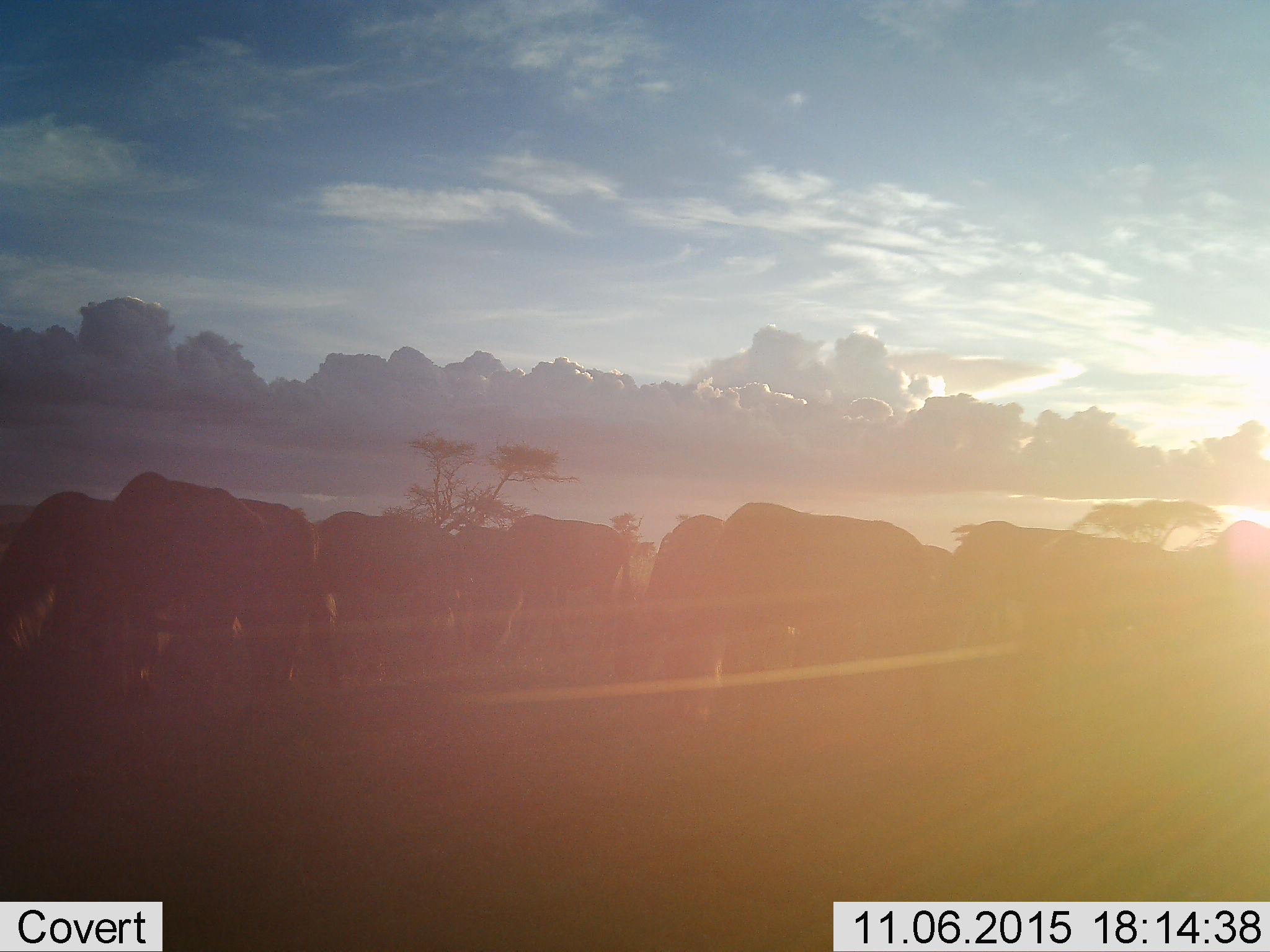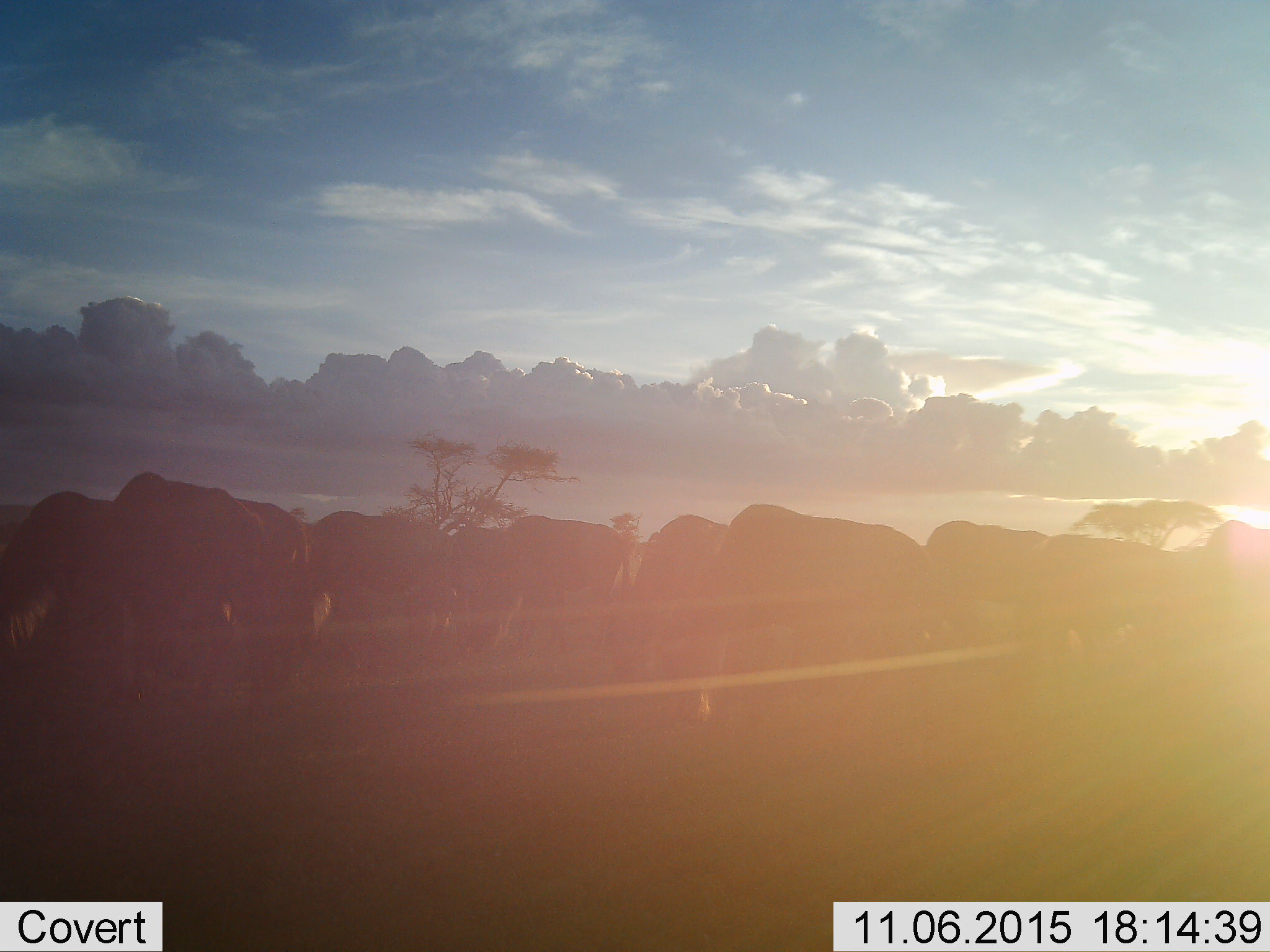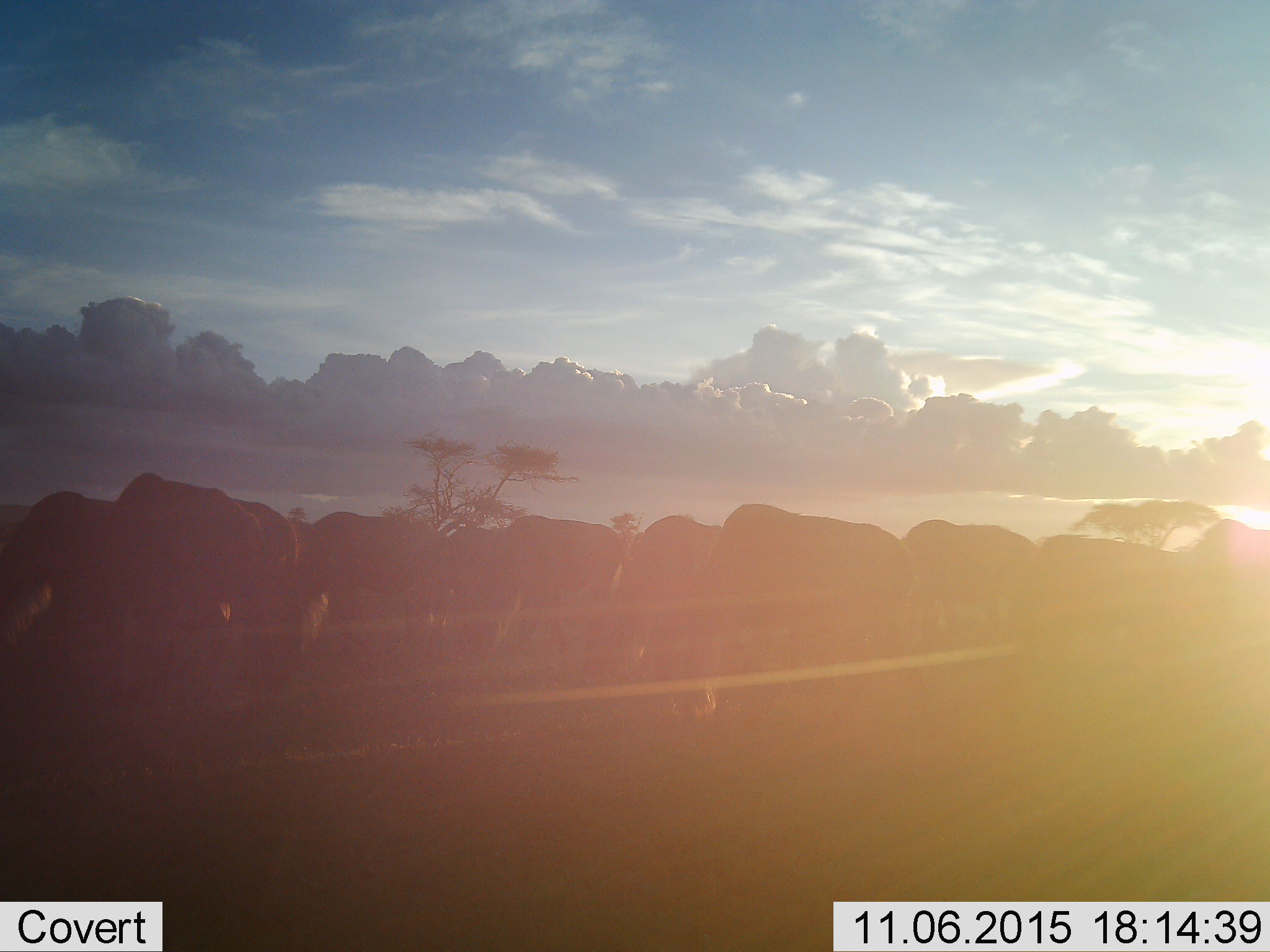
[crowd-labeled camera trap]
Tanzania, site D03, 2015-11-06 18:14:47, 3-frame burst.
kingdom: Animalia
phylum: Chordata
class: Mammalia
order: Proboscidea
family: Elephantidae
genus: Loxodonta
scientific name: Loxodonta africana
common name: african bush elephant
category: elephant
Elephant (african bush elephant) (Loxodonta africana), count 9. Behavior (volunteer vote fractions): standing 0%, resting 0%, moving 100%, interacting 0%. Young present (vote fraction): 20%. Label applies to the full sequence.